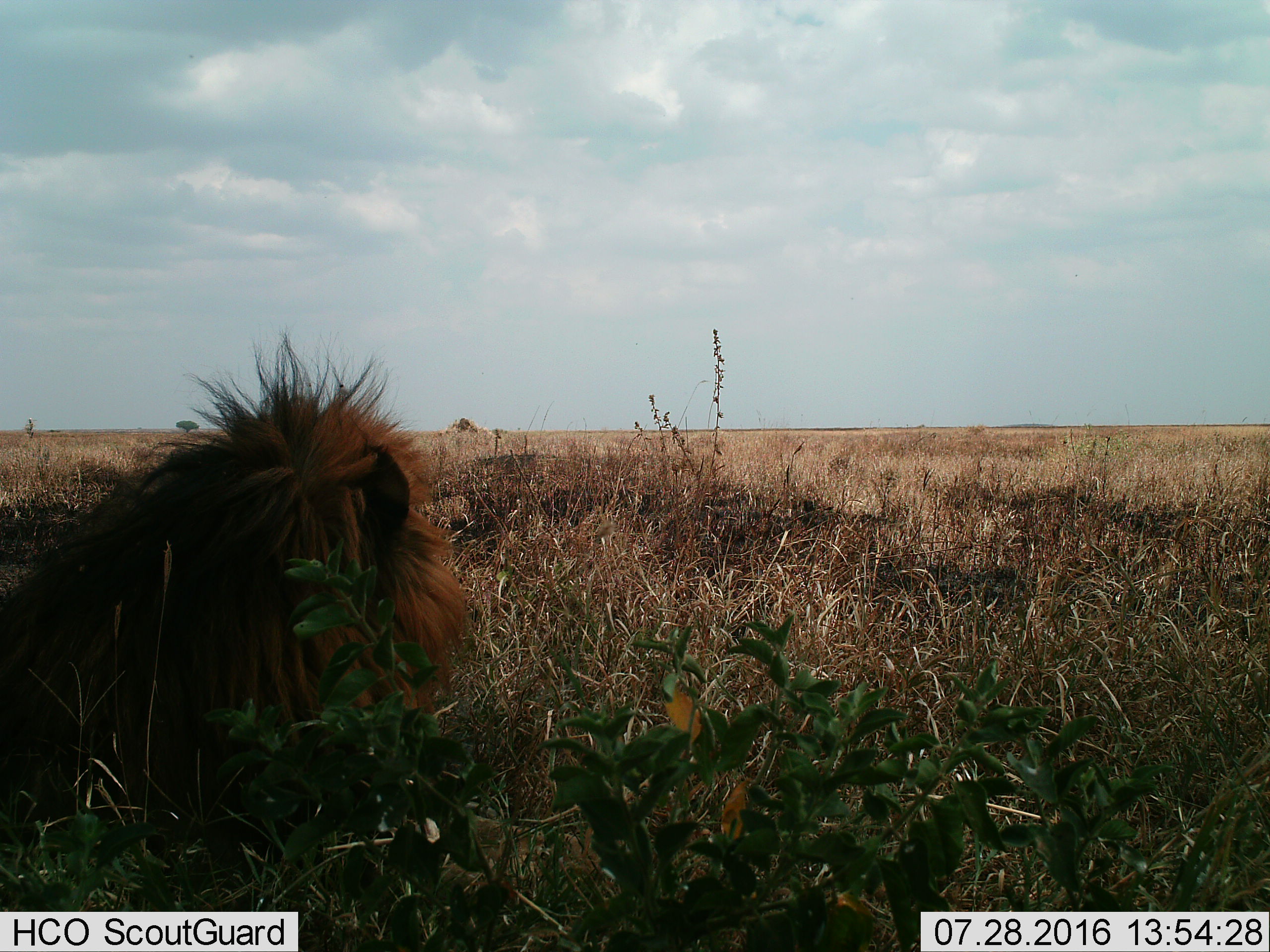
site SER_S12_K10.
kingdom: Animalia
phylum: Chordata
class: Mammalia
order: Carnivora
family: Felidae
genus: Panthera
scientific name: Panthera leo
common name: lion male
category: lionmale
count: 1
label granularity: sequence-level